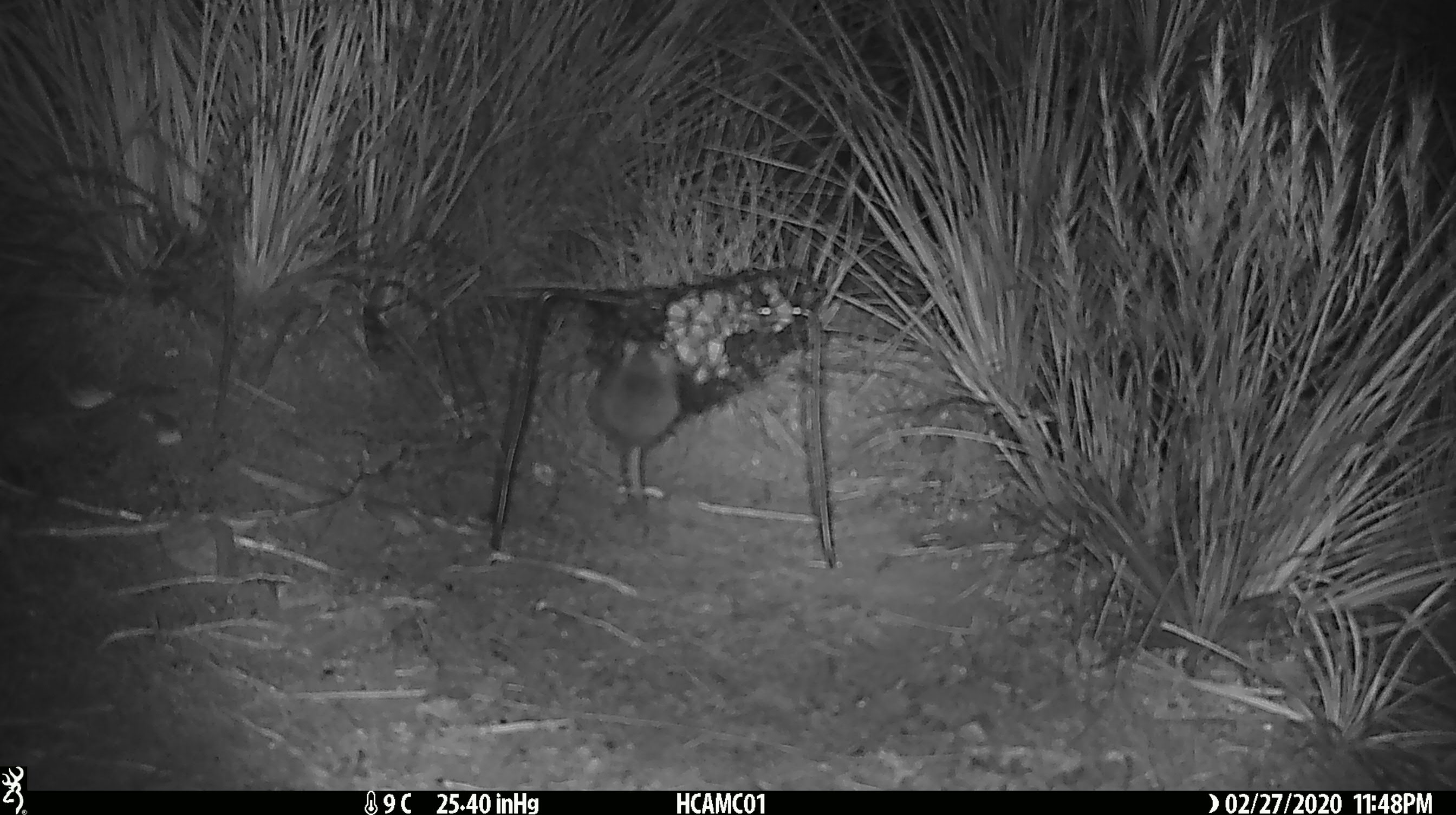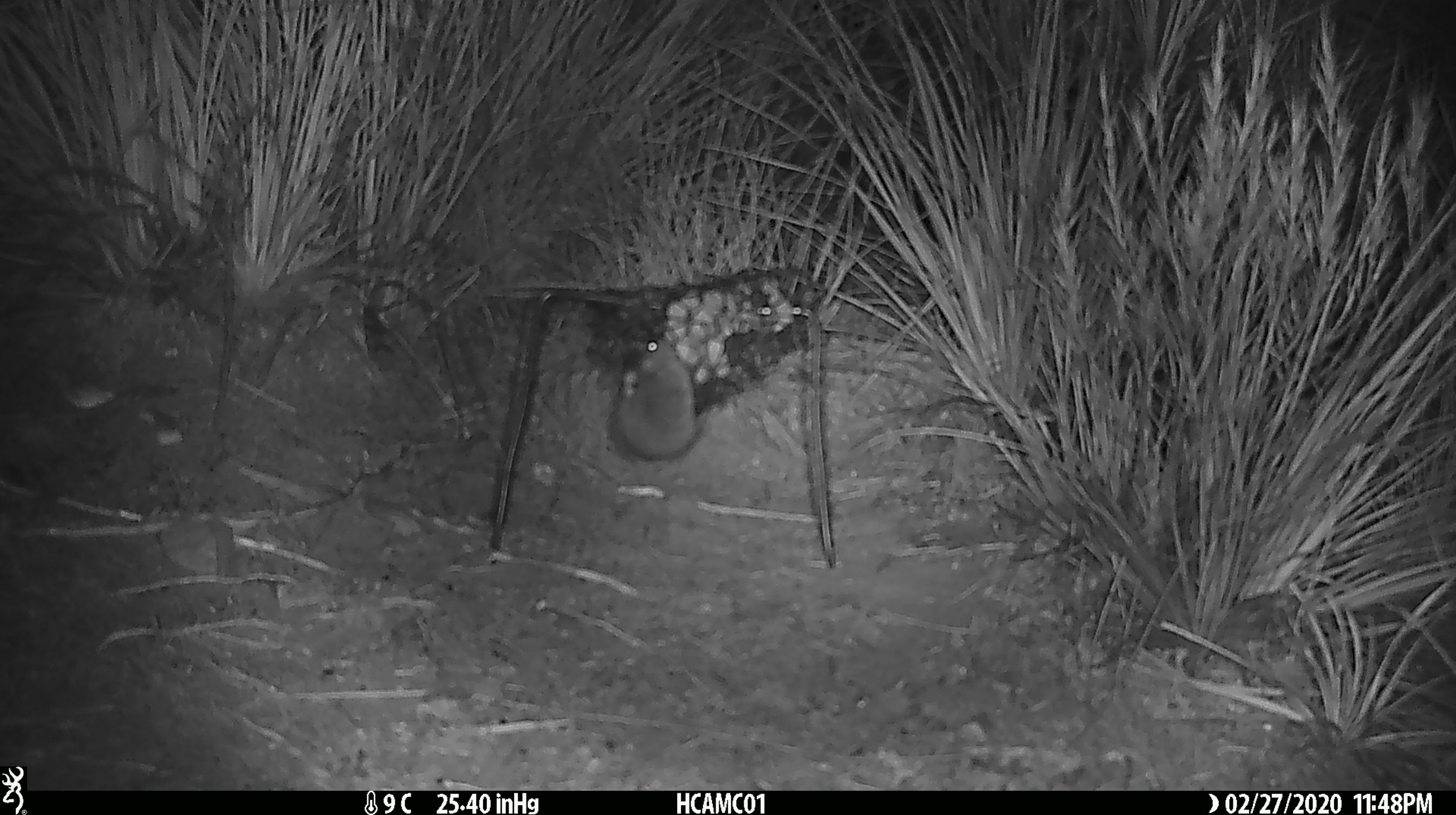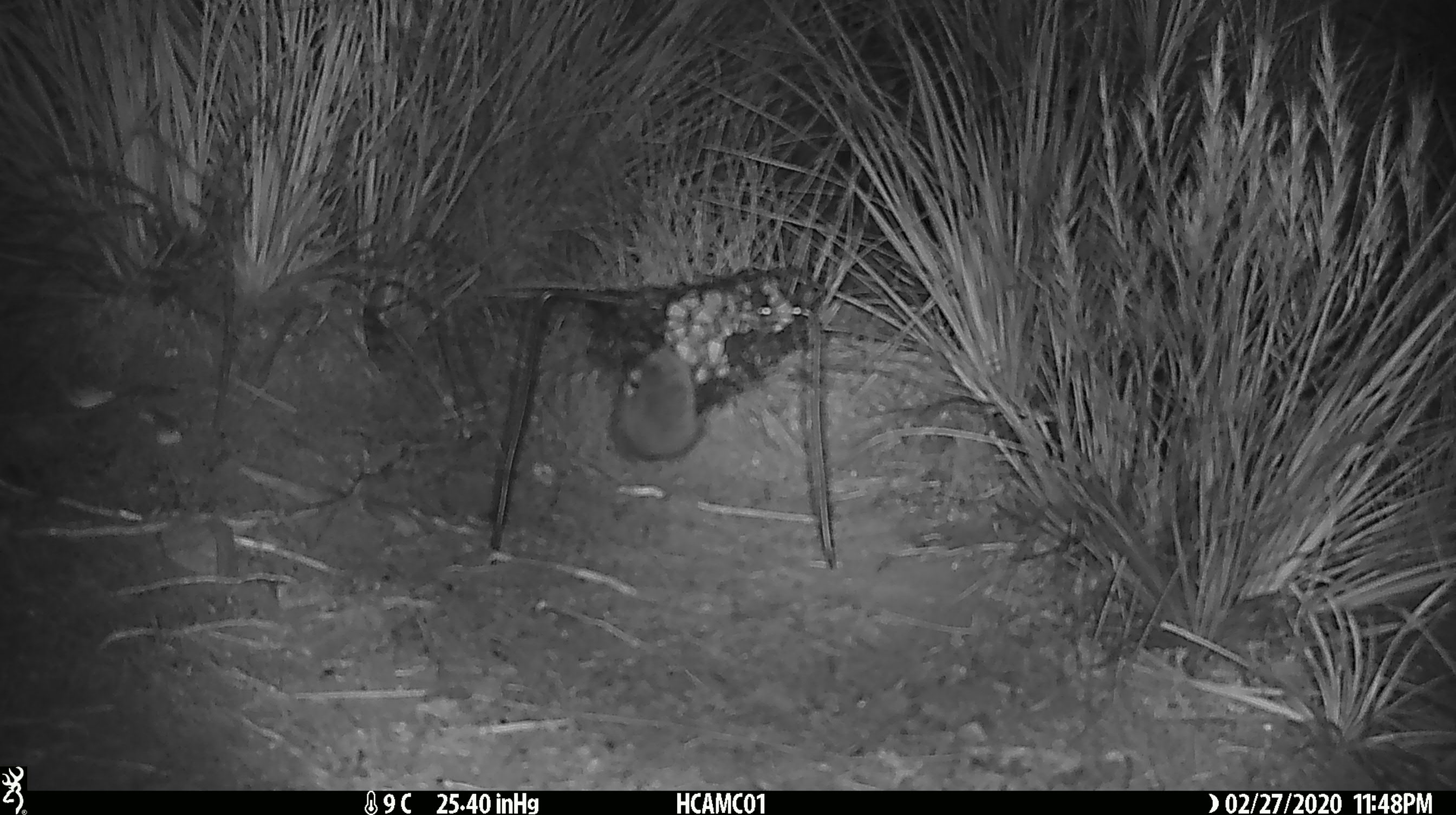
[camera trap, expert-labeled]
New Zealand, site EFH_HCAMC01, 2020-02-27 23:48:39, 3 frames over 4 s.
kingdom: Animalia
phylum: Chordata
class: Mammalia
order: Rodentia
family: Muridae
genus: Mus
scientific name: Mus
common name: mouse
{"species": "mouse (Mus)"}